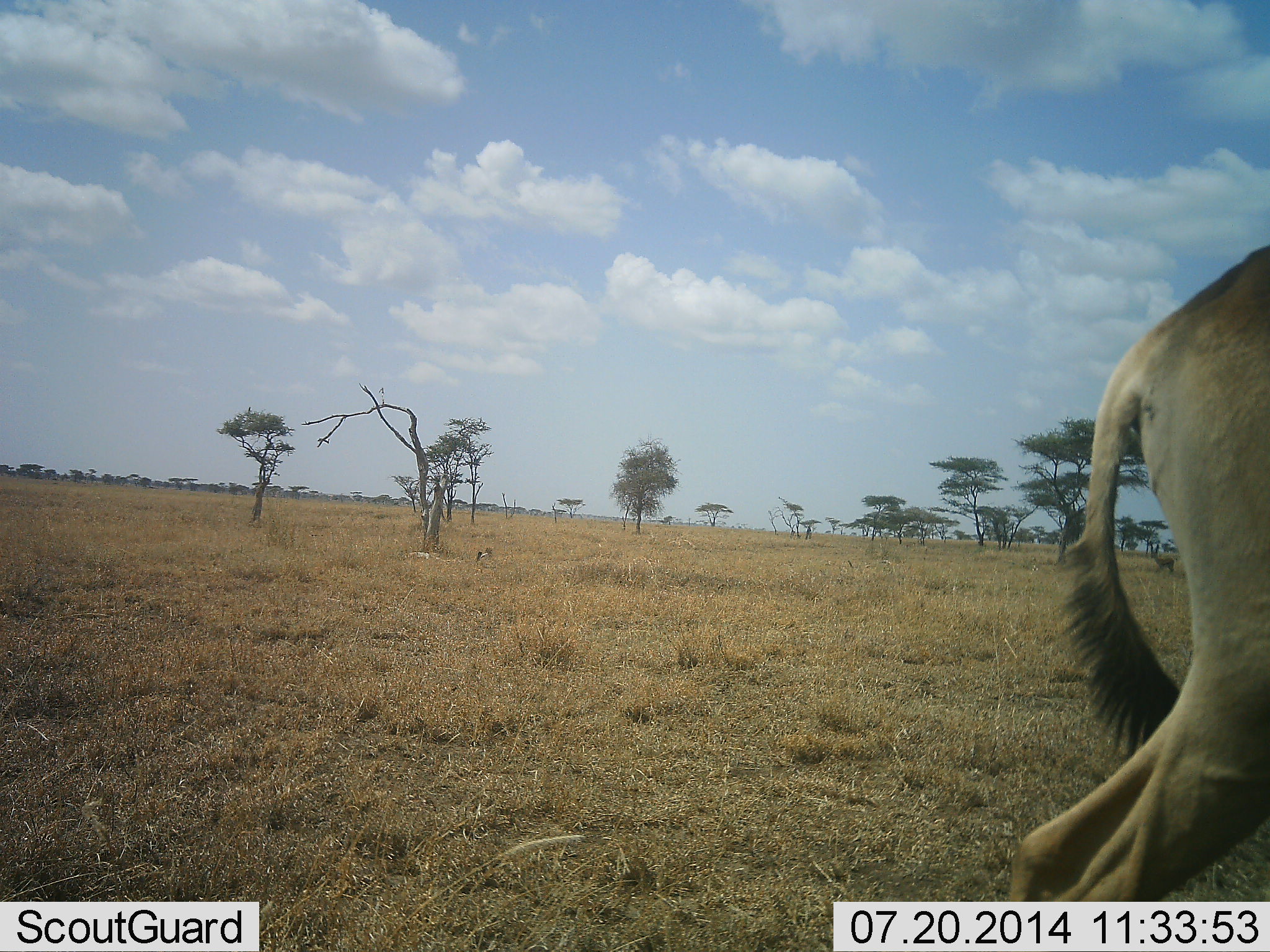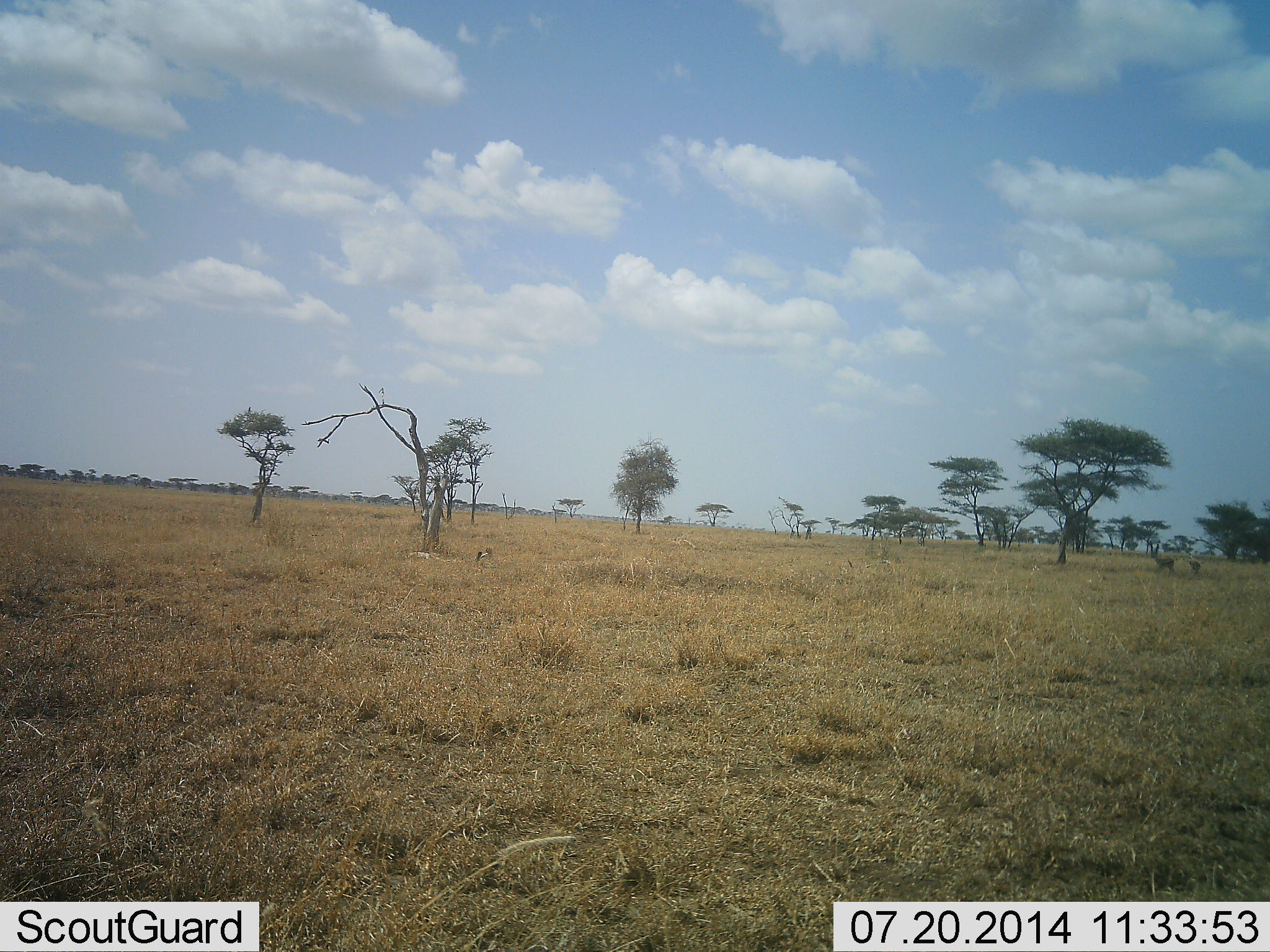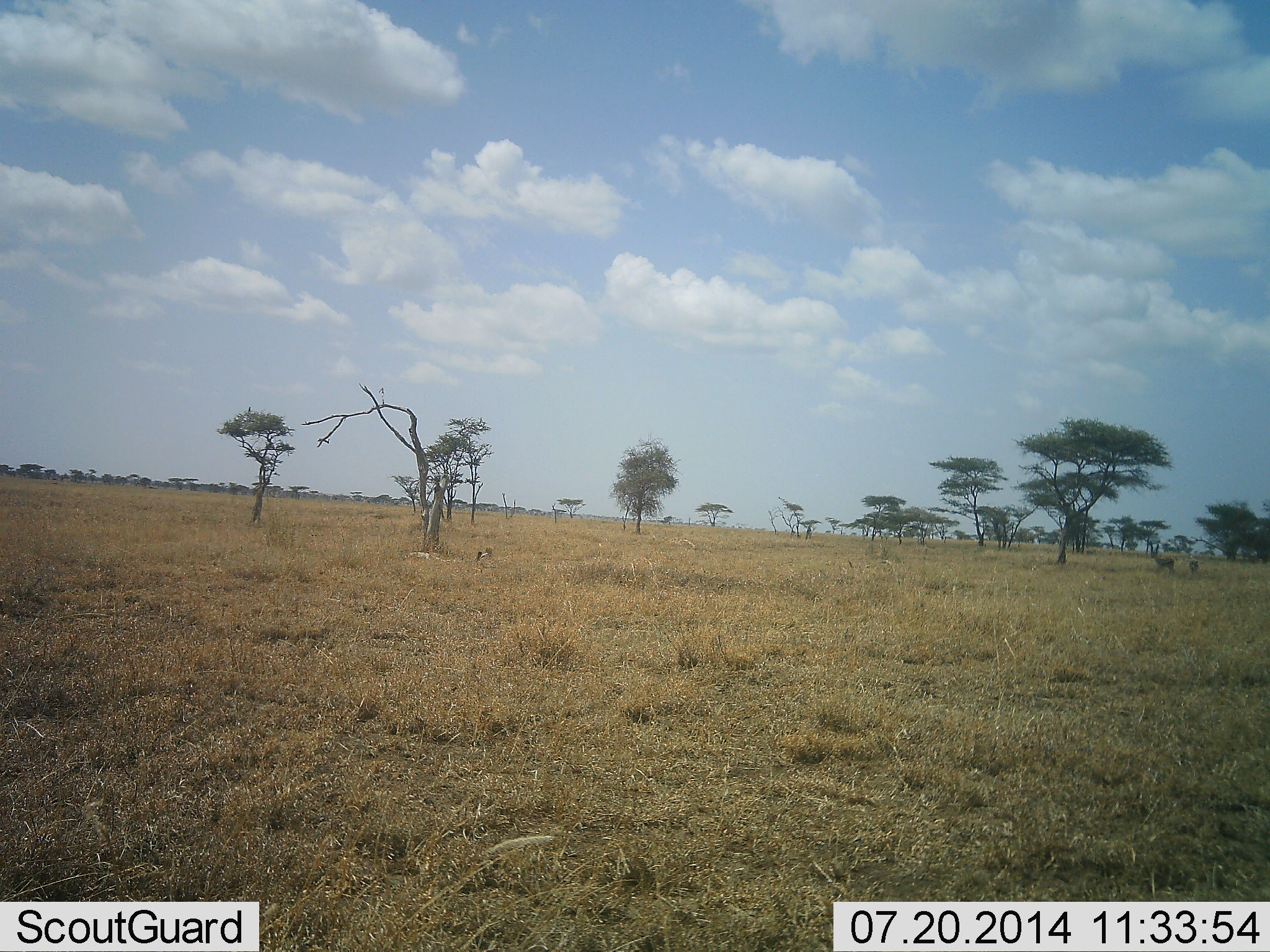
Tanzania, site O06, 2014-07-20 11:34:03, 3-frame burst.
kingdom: Animalia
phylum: Chordata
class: Mammalia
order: Artiodactyla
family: Bovidae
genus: Alcelaphus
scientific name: Alcelaphus buselaphus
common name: hartebeest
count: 1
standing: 0%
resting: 0%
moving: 100%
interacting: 0%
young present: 0%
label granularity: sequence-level